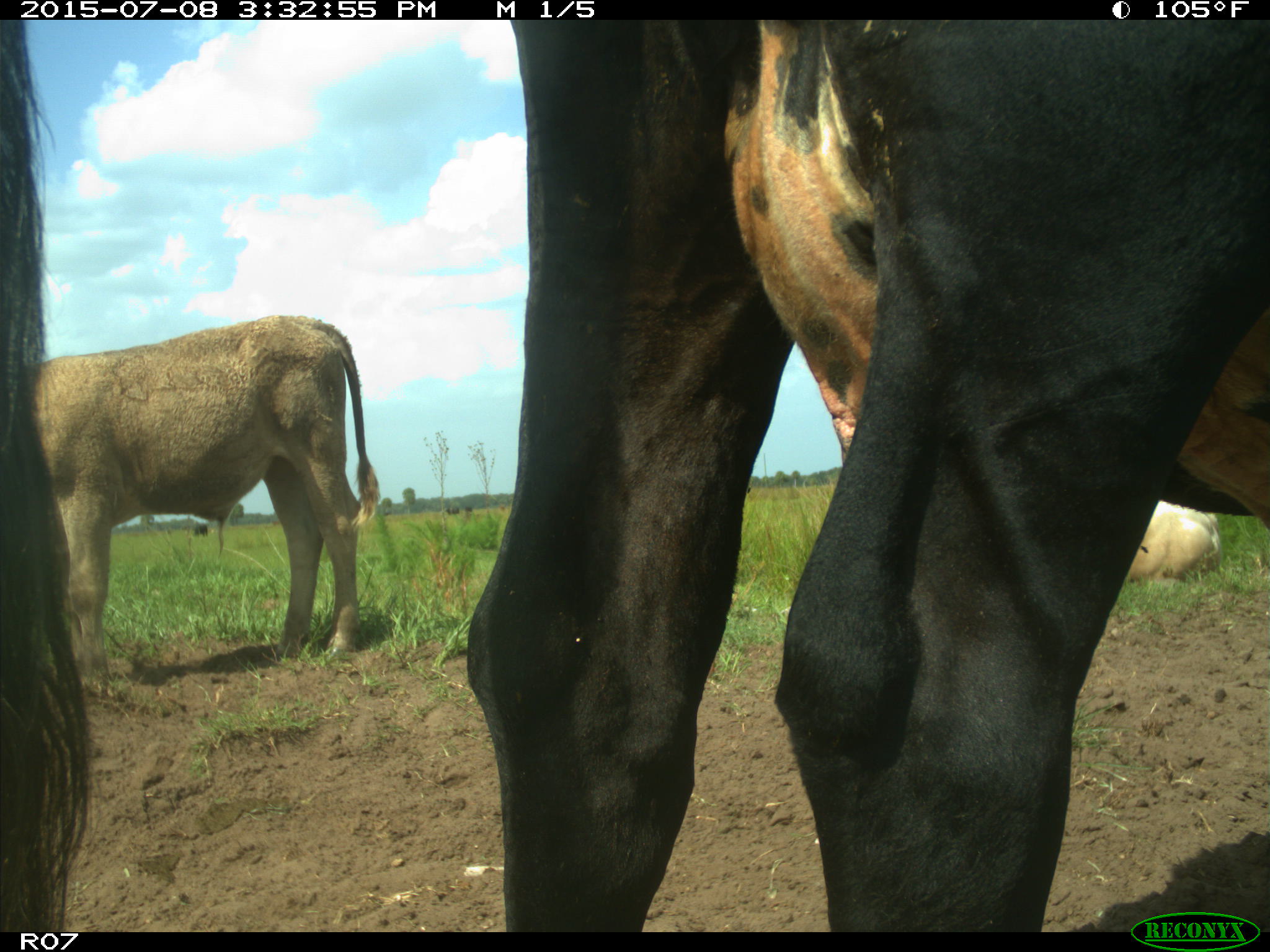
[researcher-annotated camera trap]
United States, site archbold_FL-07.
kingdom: Animalia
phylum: Chordata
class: Mammalia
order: Artiodactyla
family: Bovidae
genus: Bos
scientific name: Bos taurus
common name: domestic cow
Bos taurus (domestic cow).